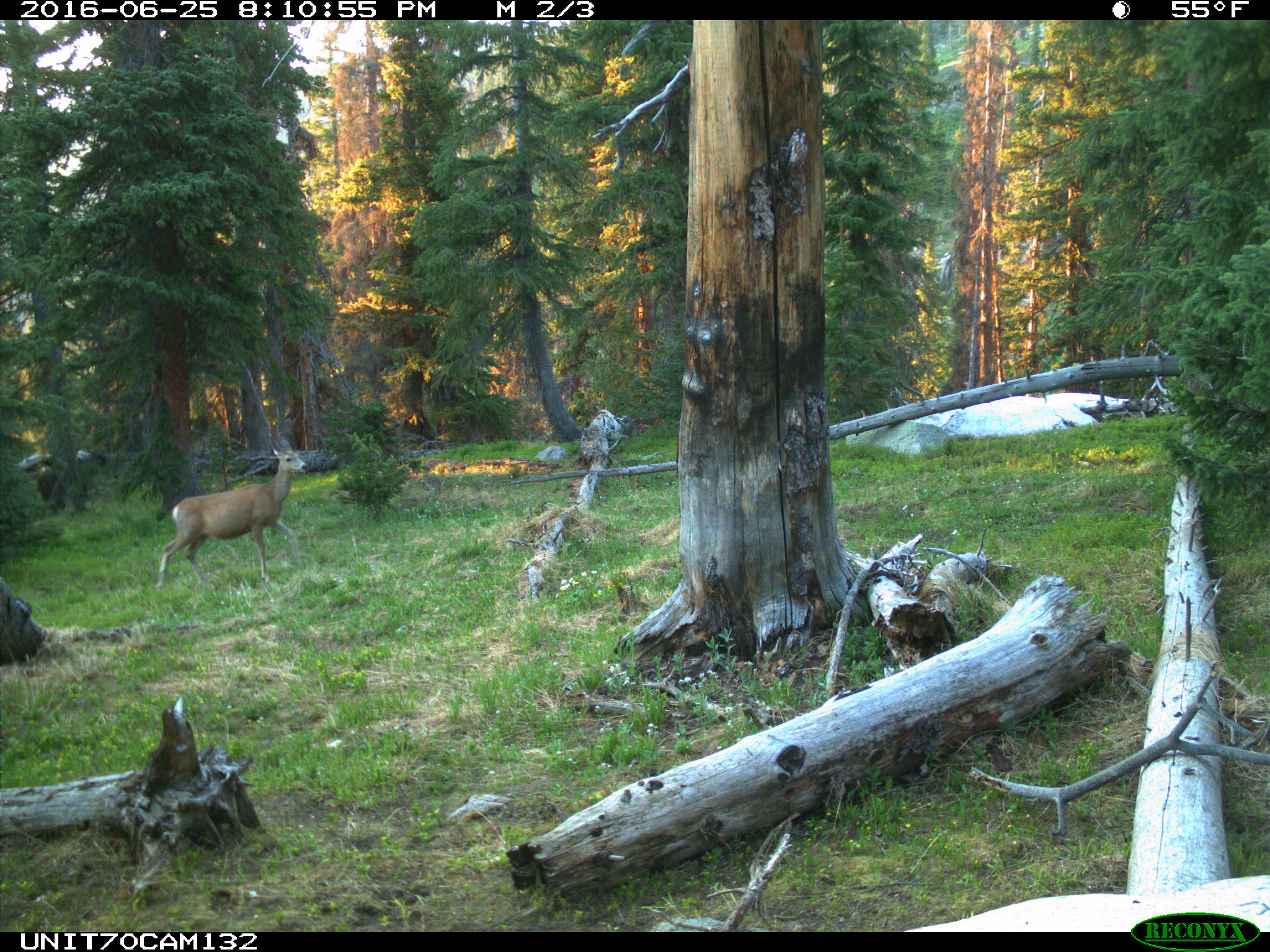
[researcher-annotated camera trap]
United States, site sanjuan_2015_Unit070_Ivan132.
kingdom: Animalia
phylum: Chordata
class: Mammalia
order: Artiodactyla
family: Cervidae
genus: Odocoileus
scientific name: Odocoileus hemionus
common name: mule deer